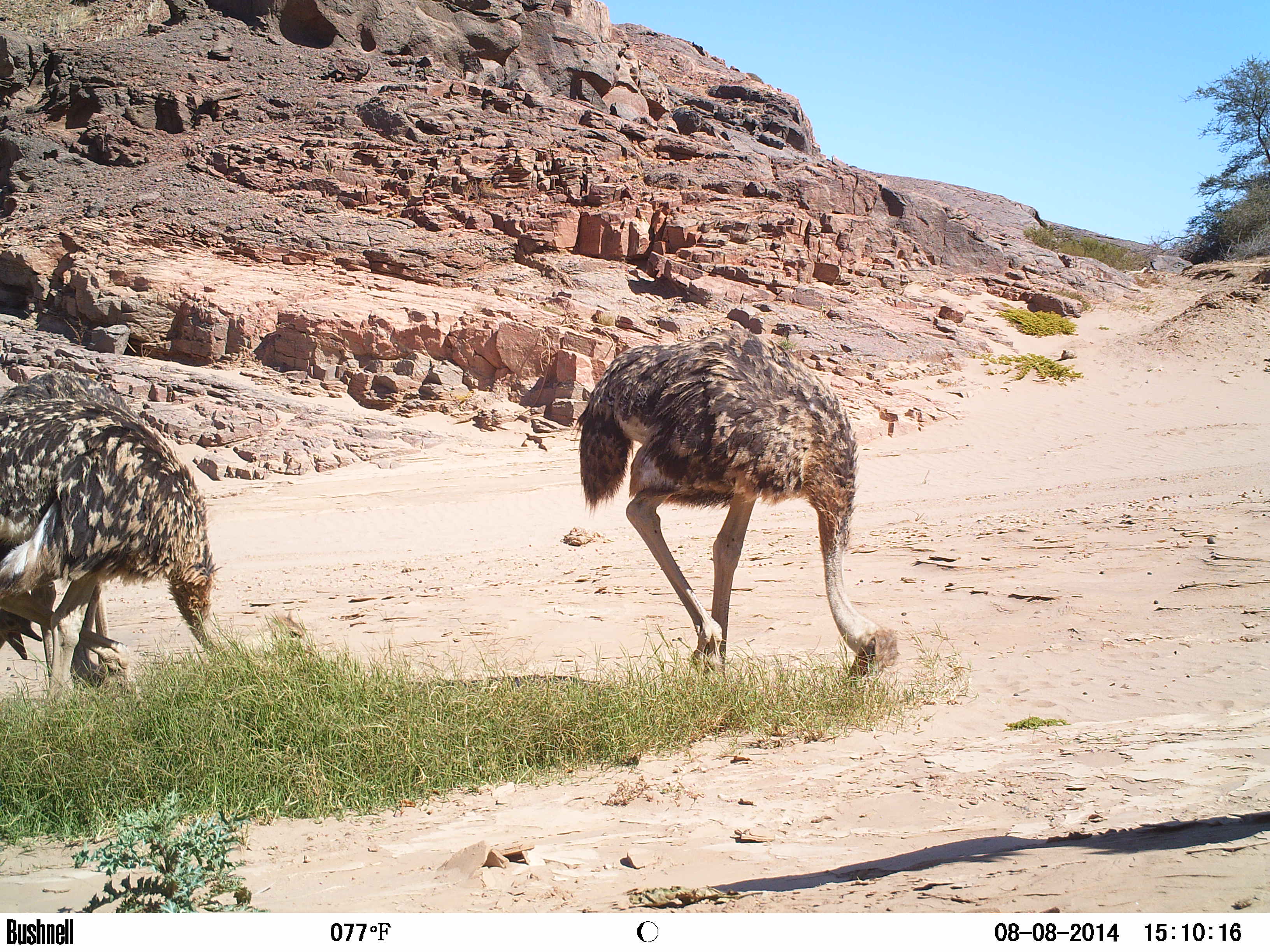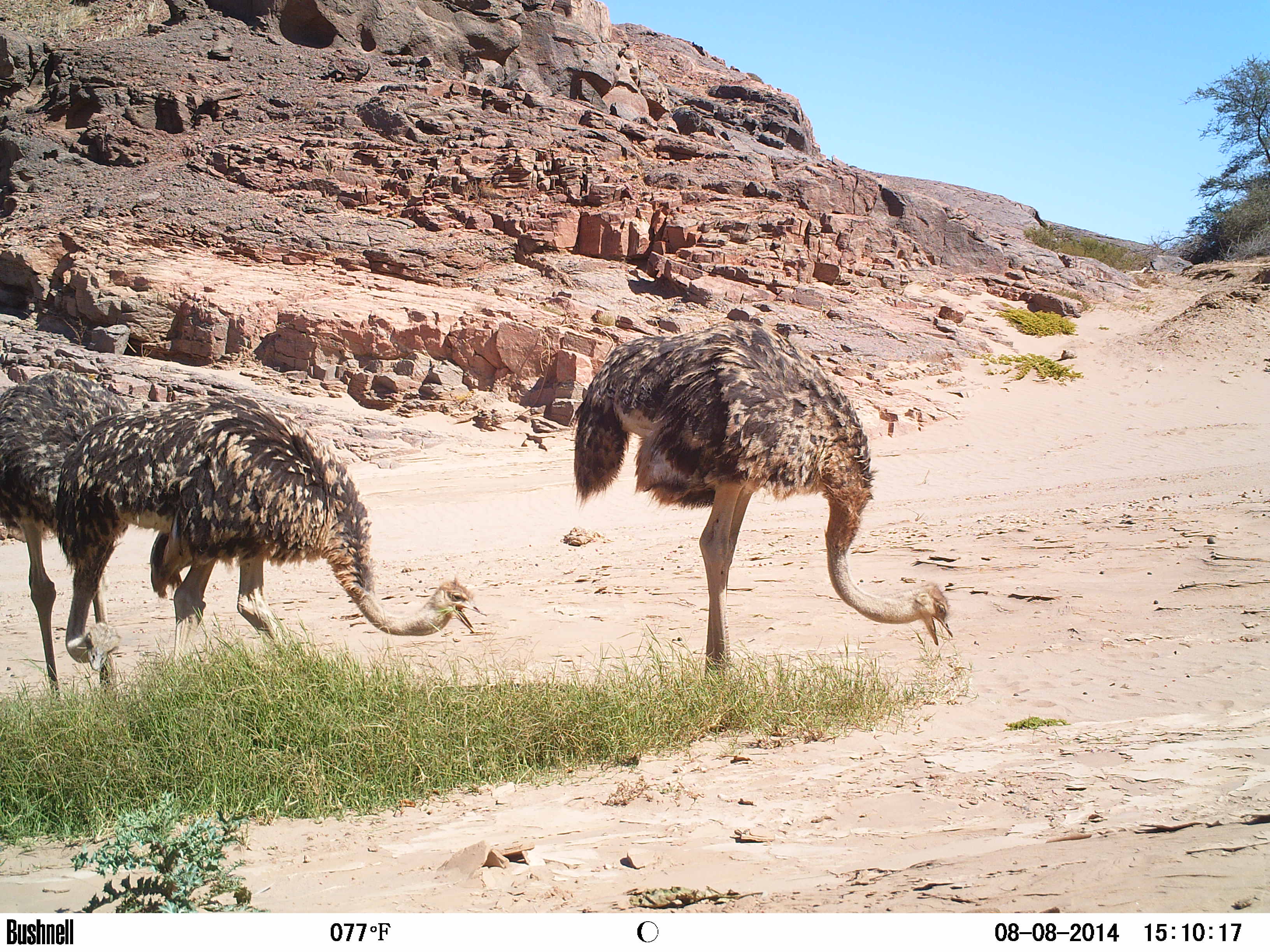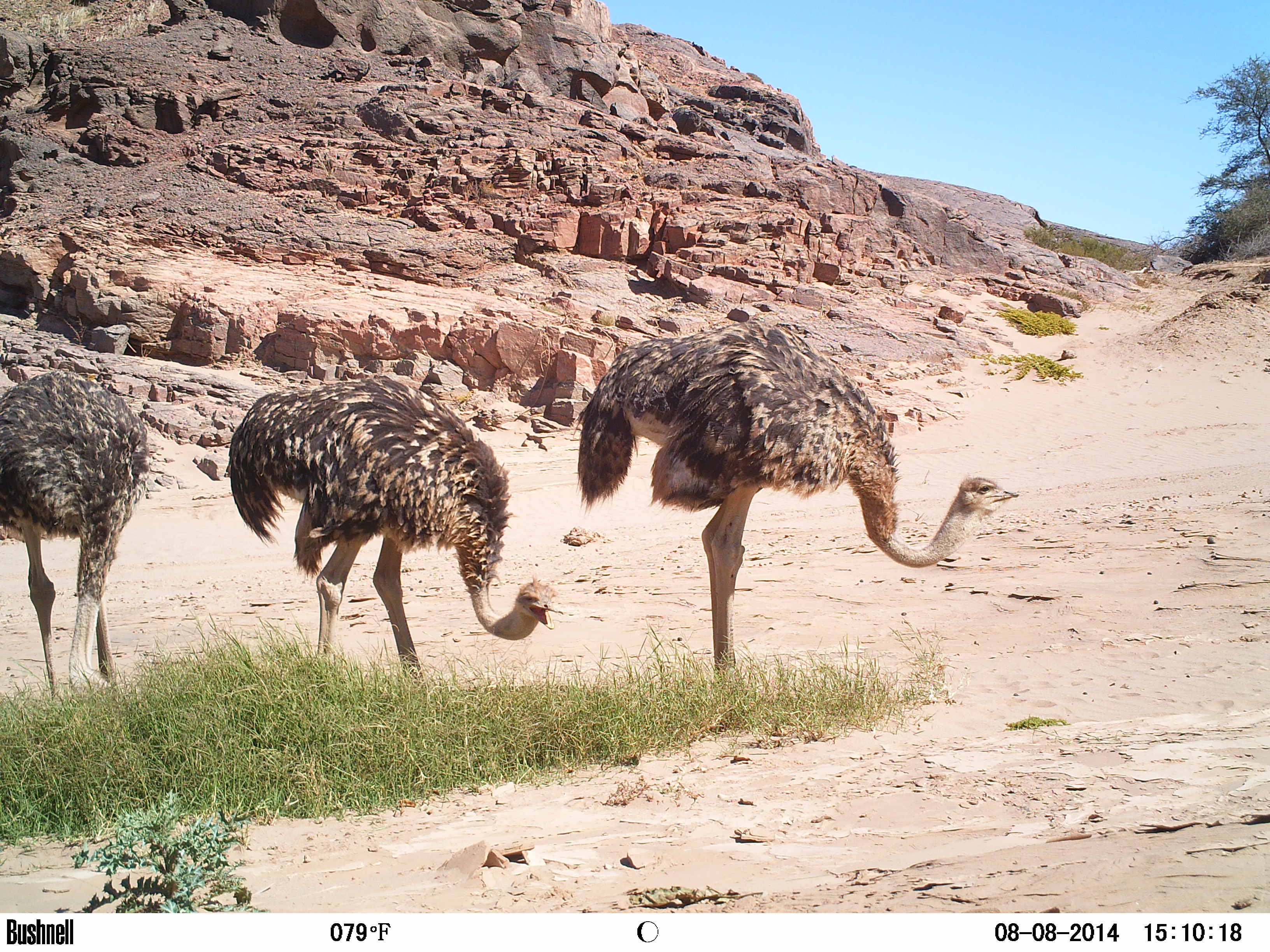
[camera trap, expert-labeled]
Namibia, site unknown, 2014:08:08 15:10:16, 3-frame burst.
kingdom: Animalia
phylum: Chordata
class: Aves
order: Struthioniformes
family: Struthionidae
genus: Struthio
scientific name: Struthio camelus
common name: common ostrich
Struthio camelus (common ostrich).